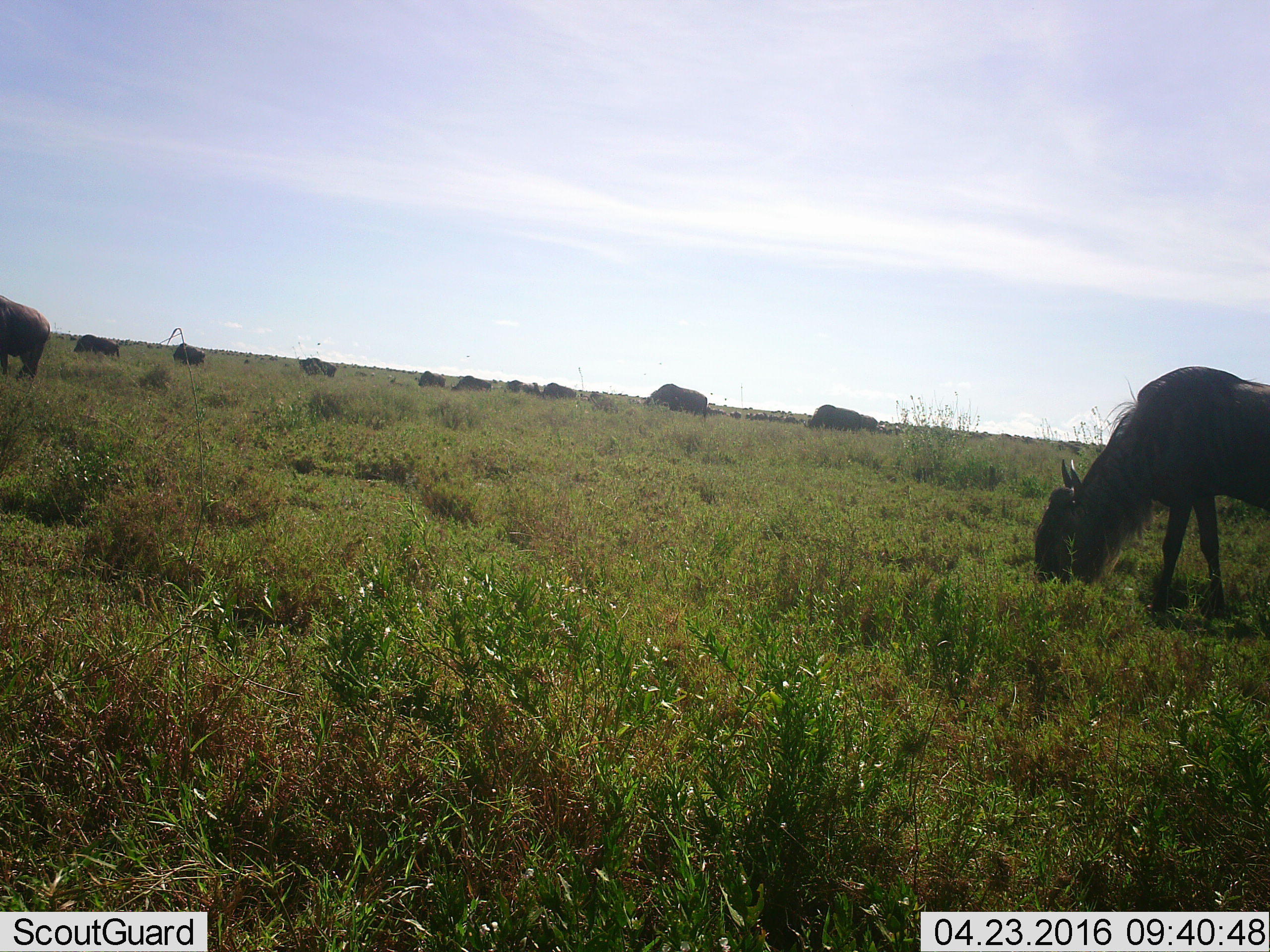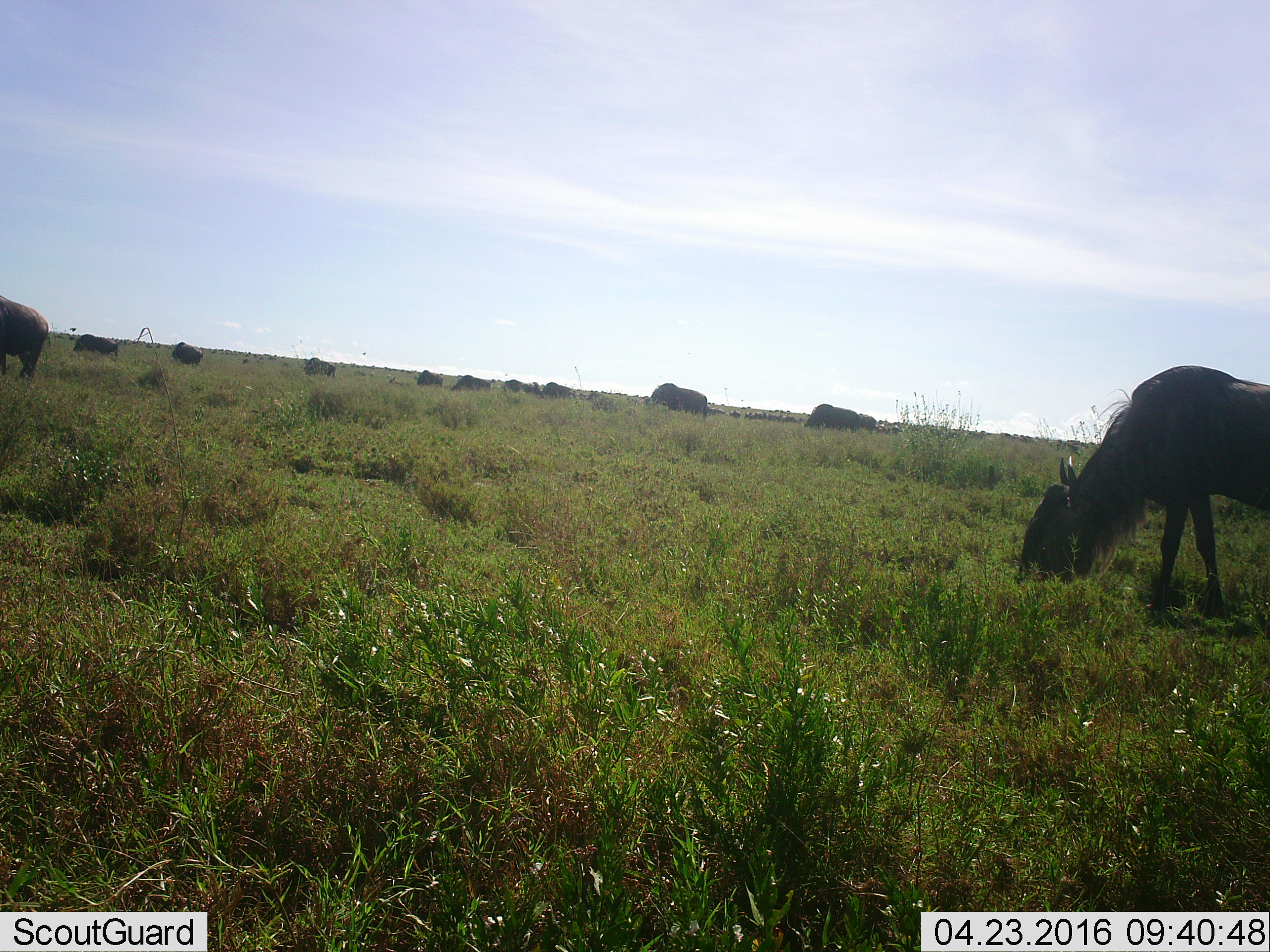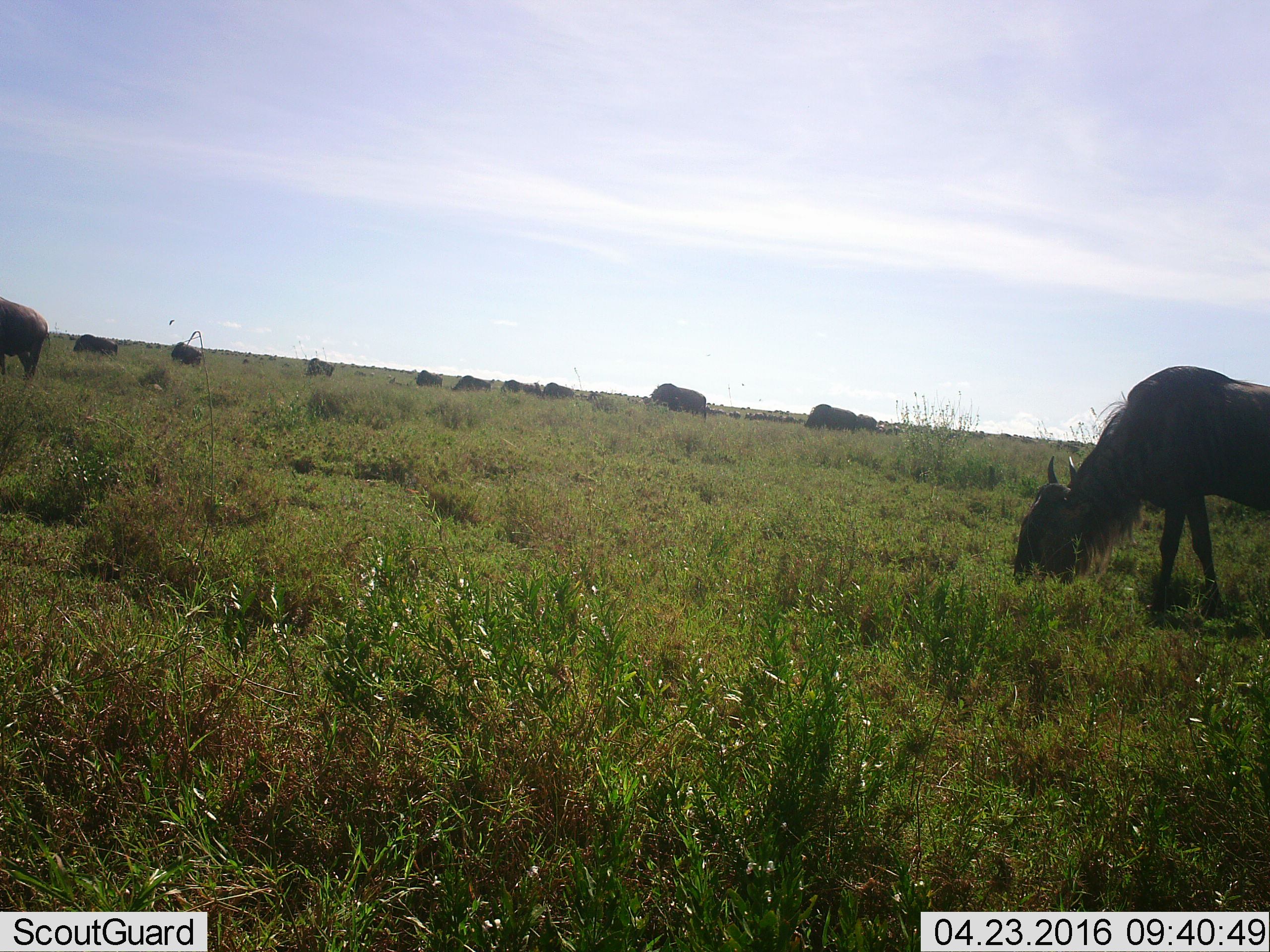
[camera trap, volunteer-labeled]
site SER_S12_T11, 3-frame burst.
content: unidentified animal